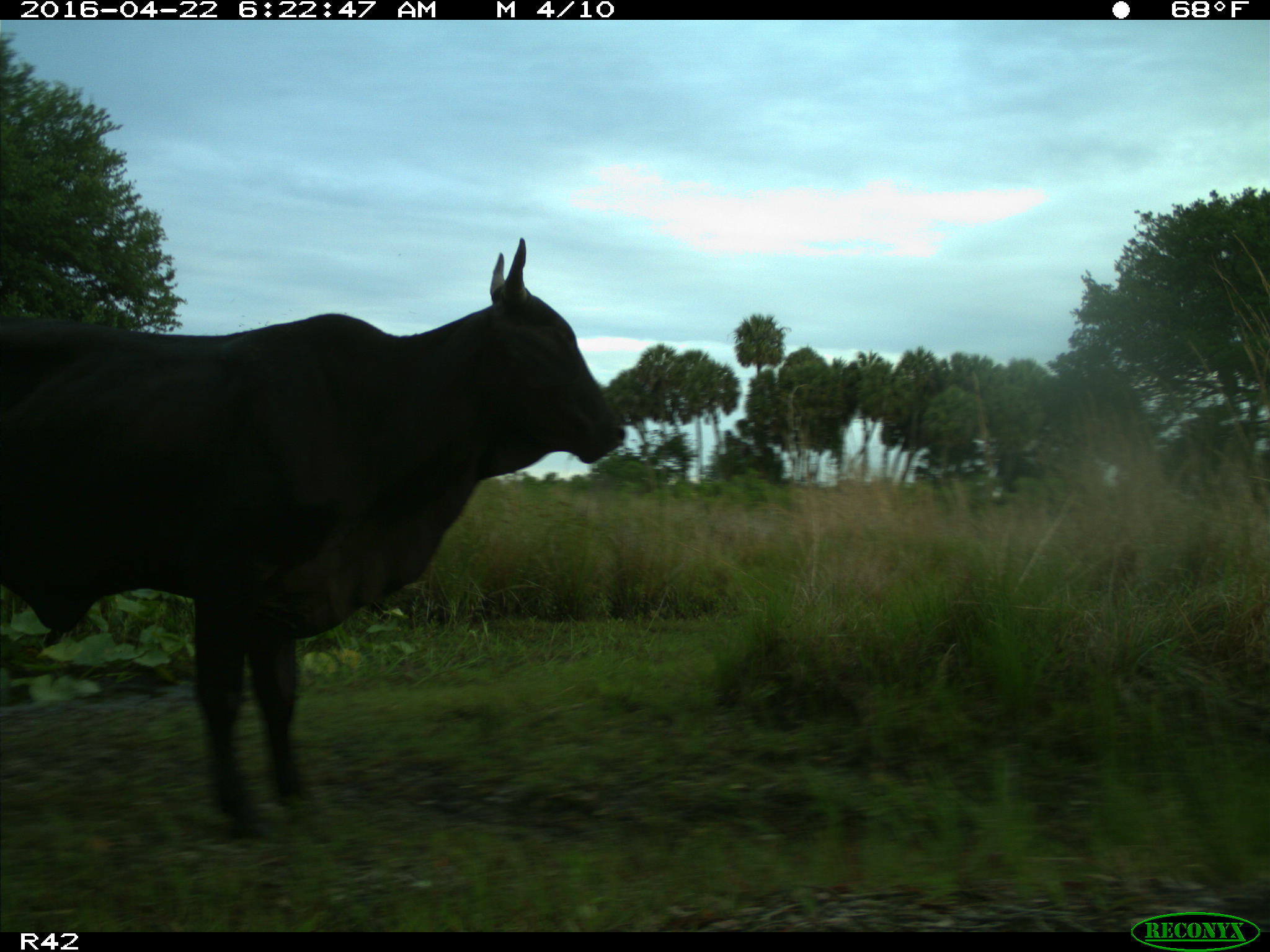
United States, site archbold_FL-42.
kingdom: Animalia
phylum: Chordata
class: Mammalia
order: Artiodactyla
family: Bovidae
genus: Bos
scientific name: Bos taurus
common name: domestic cow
Bos taurus (domestic cow).